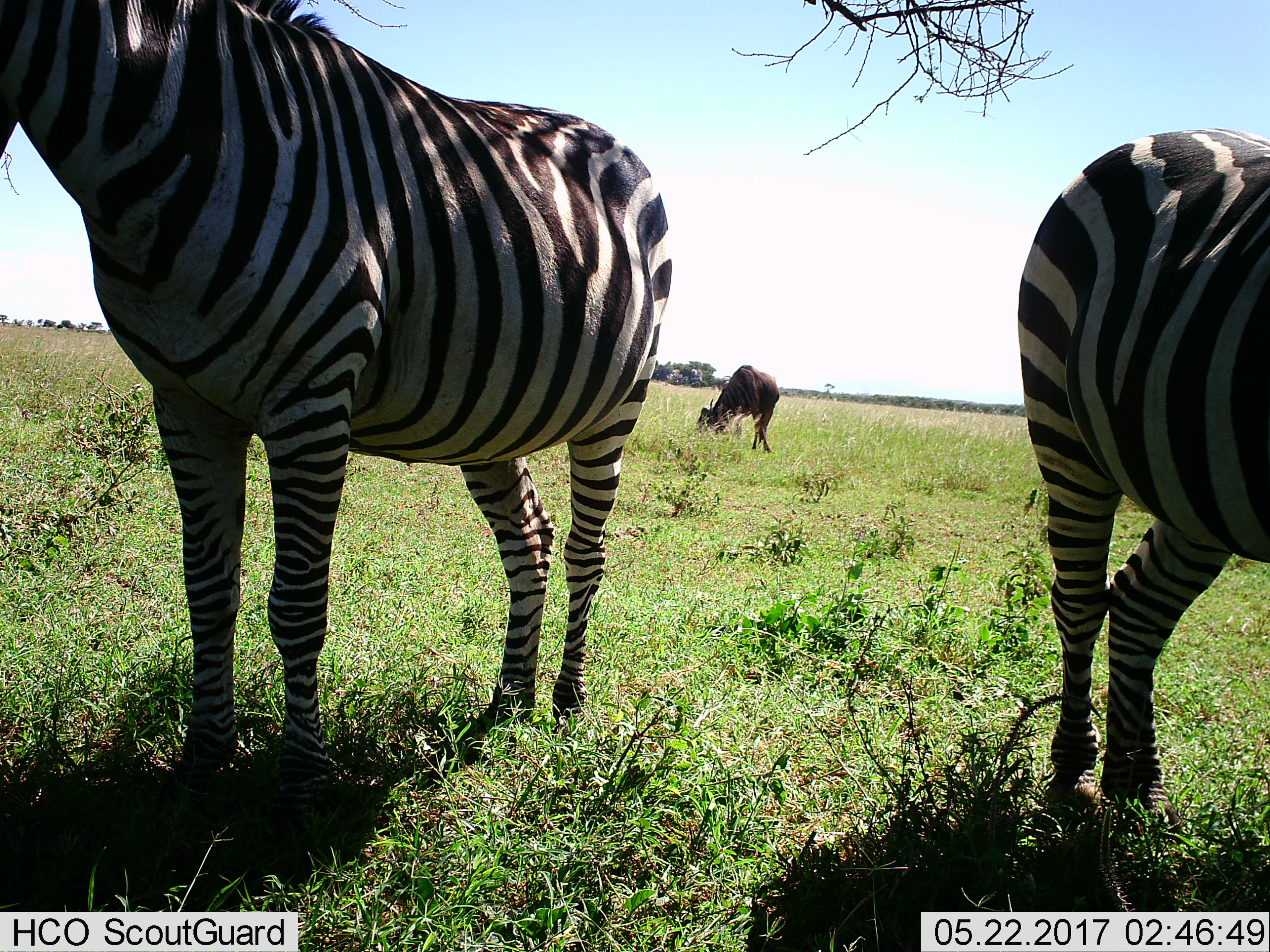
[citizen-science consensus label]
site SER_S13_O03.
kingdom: Animalia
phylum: Chordata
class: Mammalia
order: Perissodactyla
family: Equidae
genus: Equus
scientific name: Equus quagga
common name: plains zebra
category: zebraplains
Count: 2.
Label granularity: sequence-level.